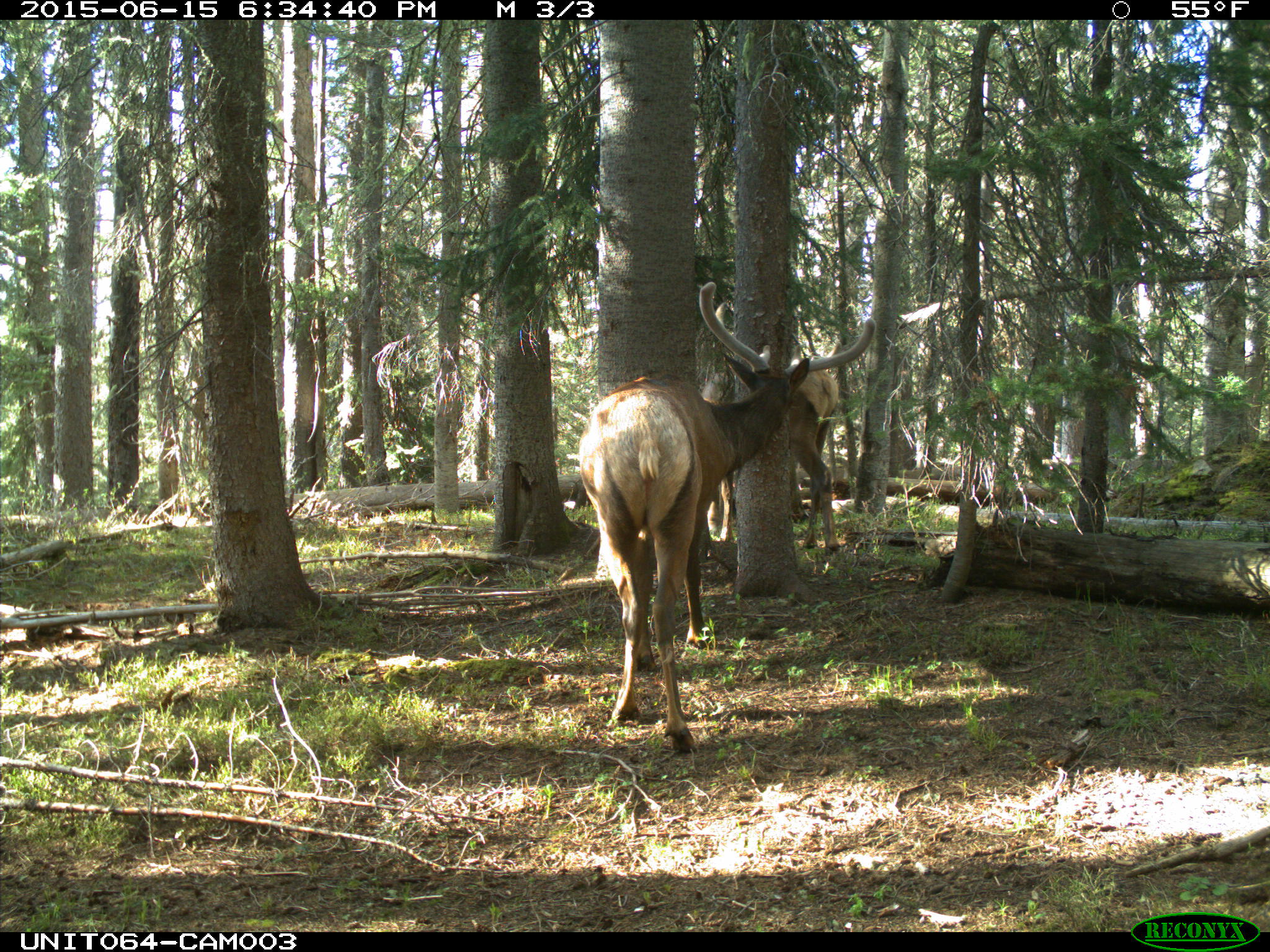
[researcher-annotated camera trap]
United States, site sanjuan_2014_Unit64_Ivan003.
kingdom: Animalia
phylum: Chordata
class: Mammalia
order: Artiodactyla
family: Cervidae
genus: Cervus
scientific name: Cervus elaphus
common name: red deer